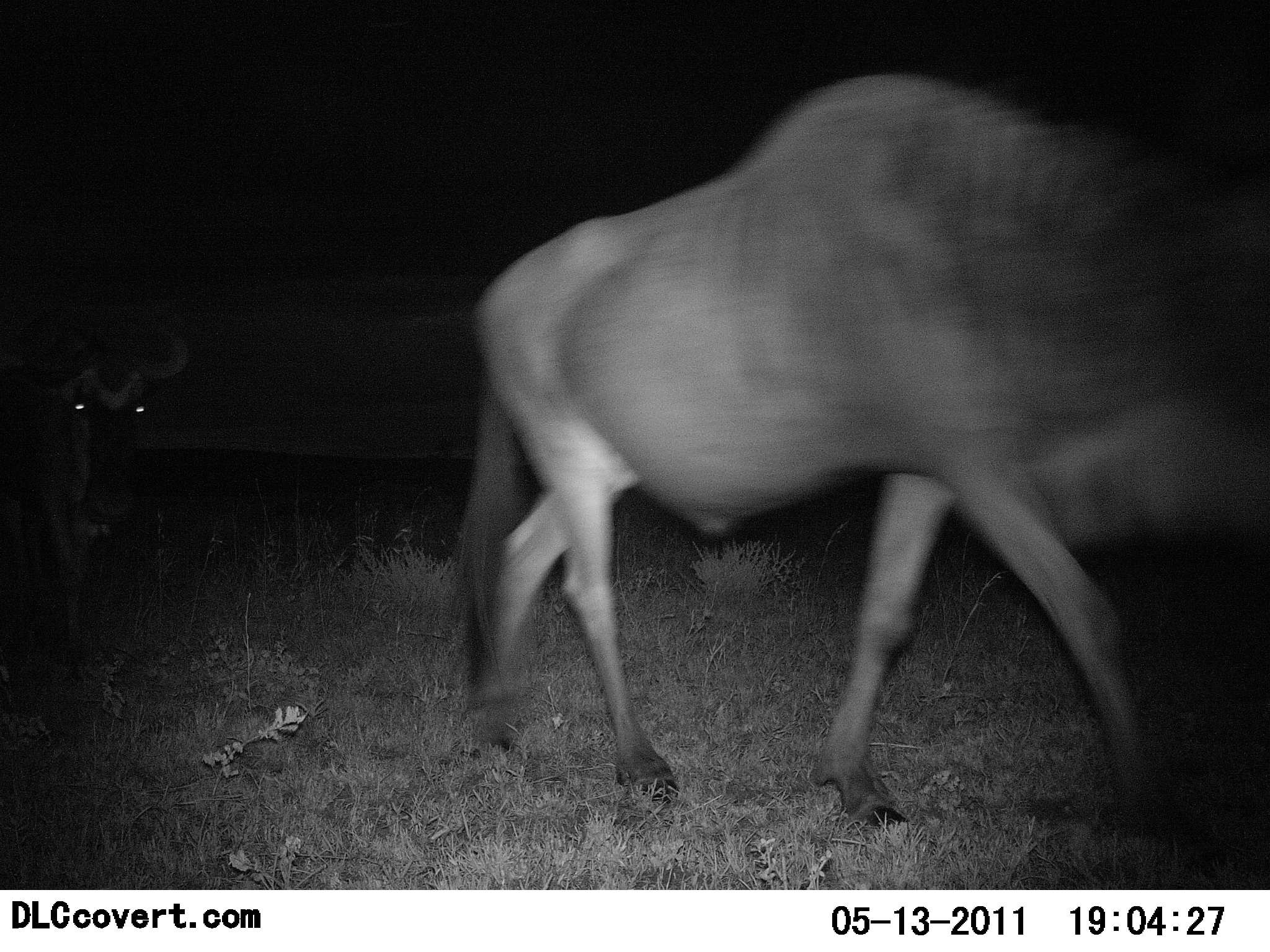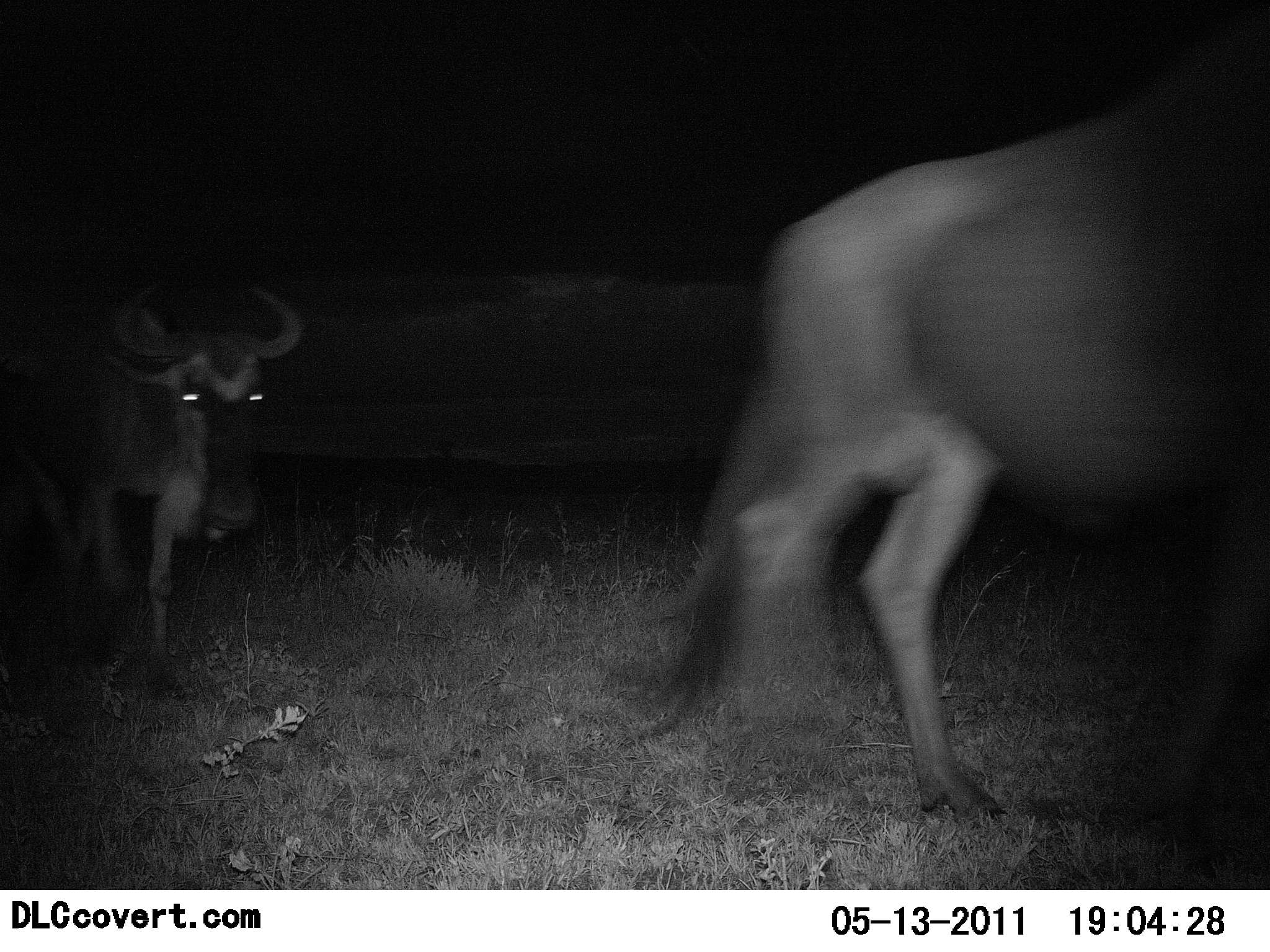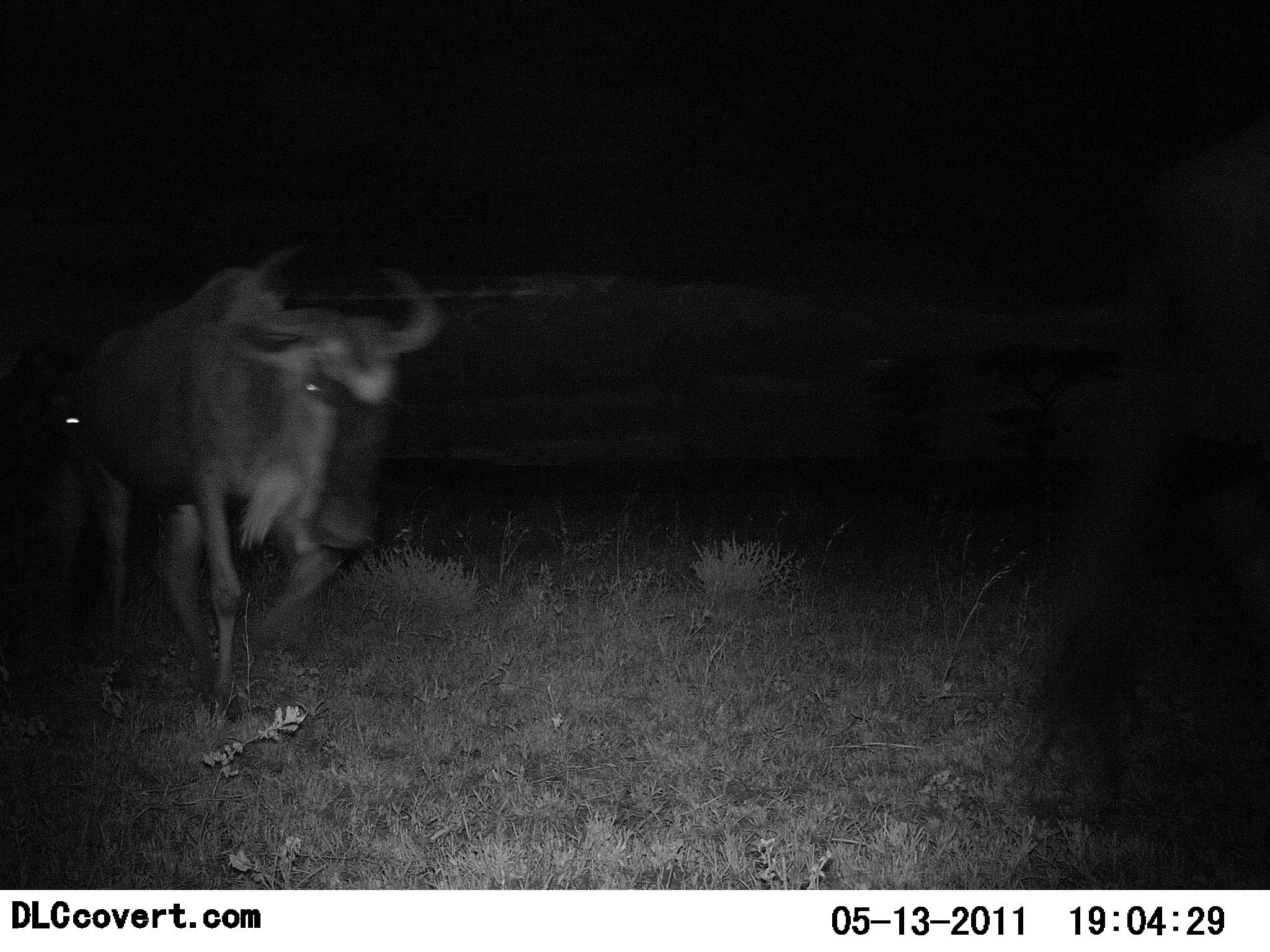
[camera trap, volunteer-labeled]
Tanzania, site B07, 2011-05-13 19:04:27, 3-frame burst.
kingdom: Animalia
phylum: Chordata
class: Mammalia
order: Artiodactyla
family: Bovidae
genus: Connochaetes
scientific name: Connochaetes taurinus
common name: blue wildebeest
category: wildebeest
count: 2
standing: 0%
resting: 0%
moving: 100%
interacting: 0%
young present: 0%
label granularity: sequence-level